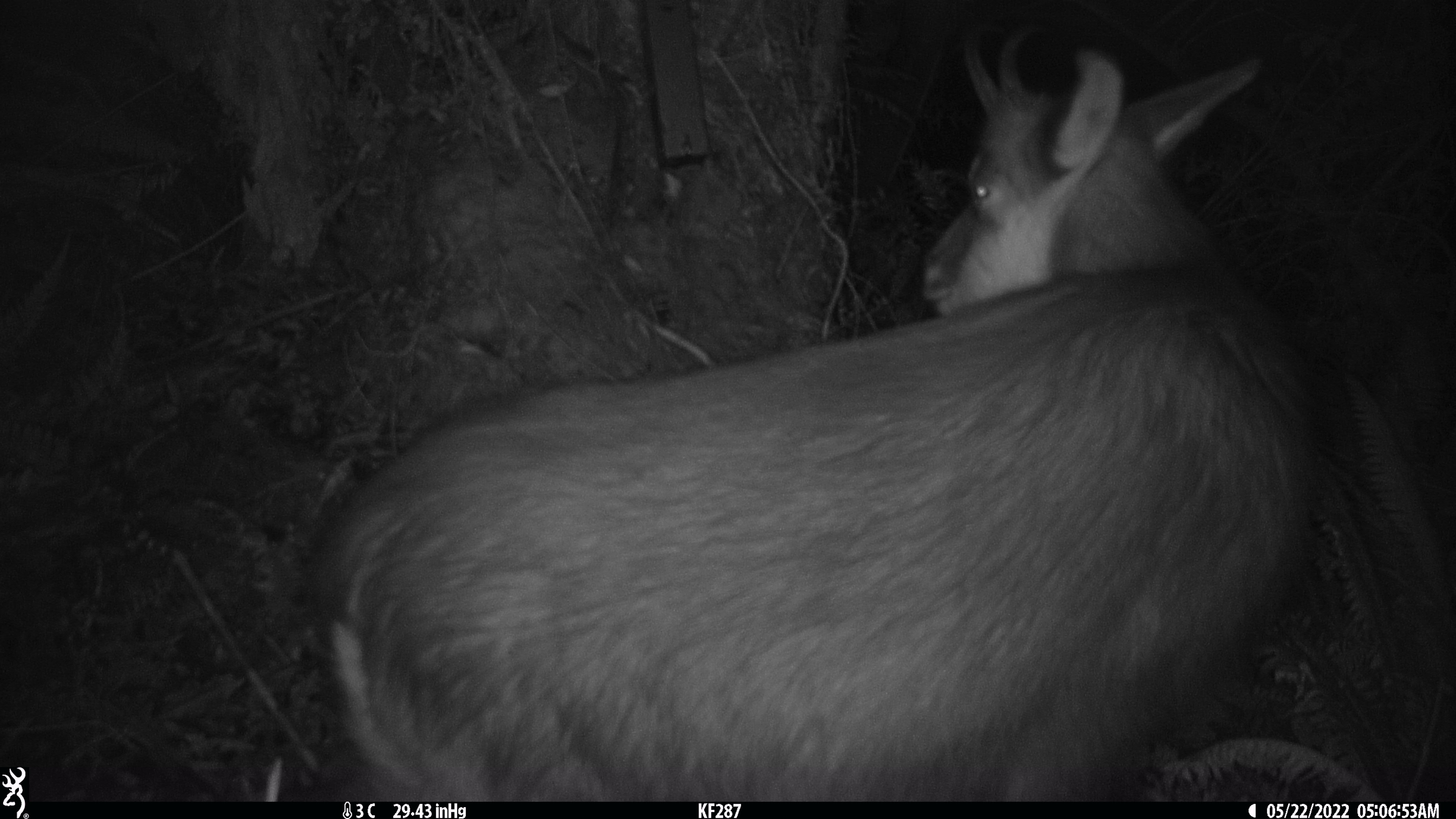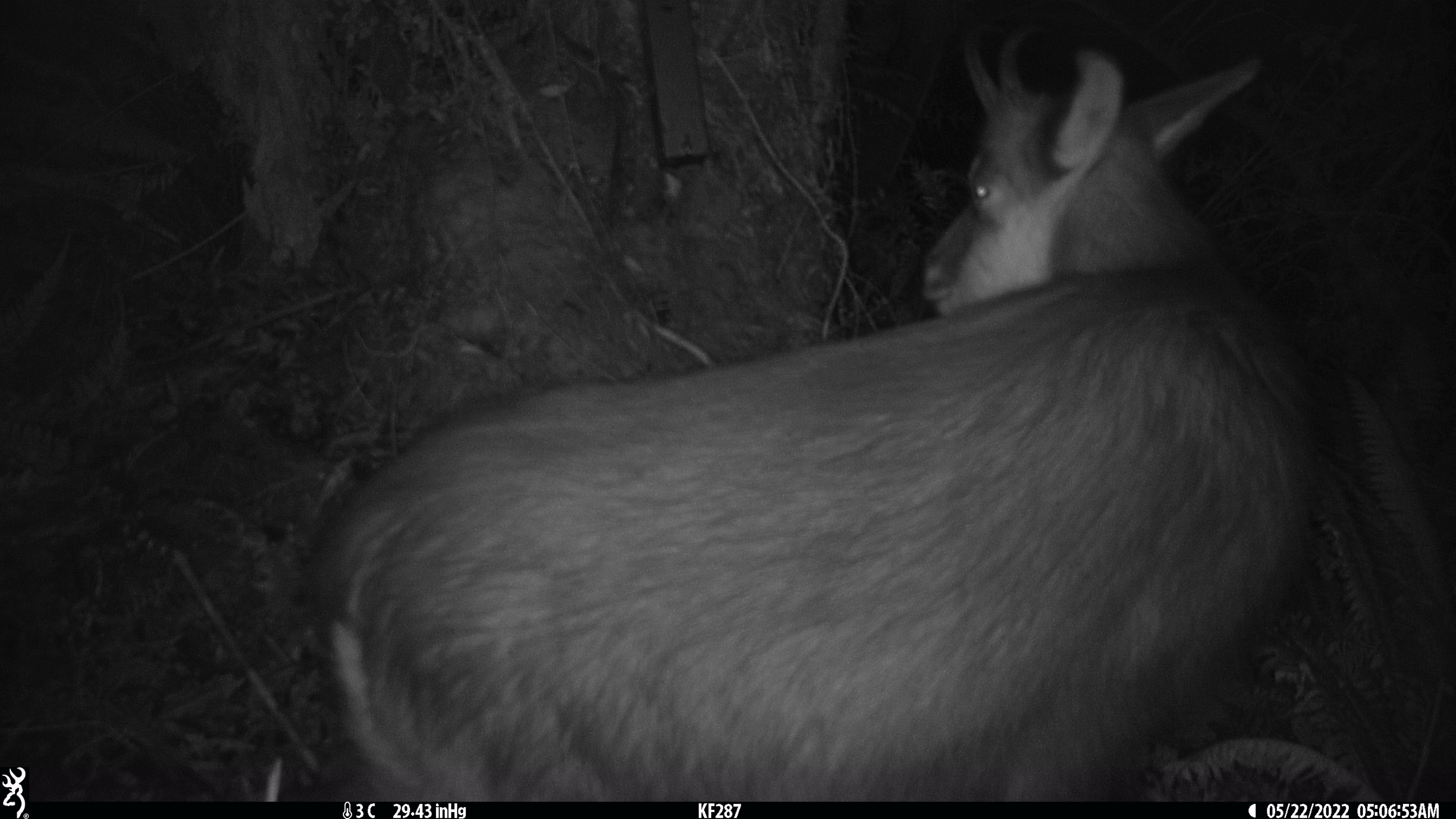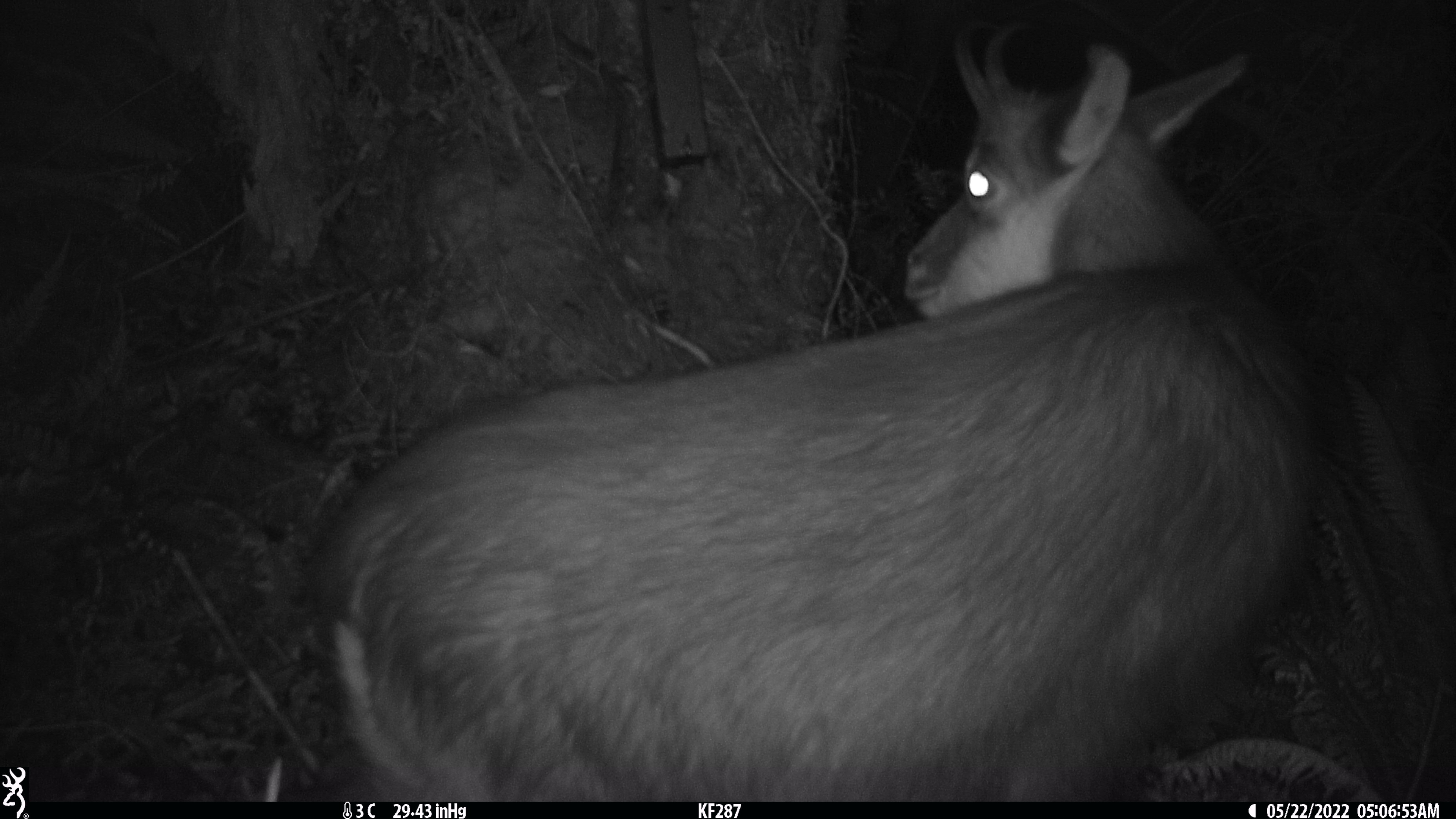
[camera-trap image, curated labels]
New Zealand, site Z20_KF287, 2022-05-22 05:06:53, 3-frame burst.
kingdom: Animalia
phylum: Chordata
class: Mammalia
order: Artiodactyla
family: Bovidae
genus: Rupicapra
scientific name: Rupicapra rupicapra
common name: alpine chamois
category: chamois